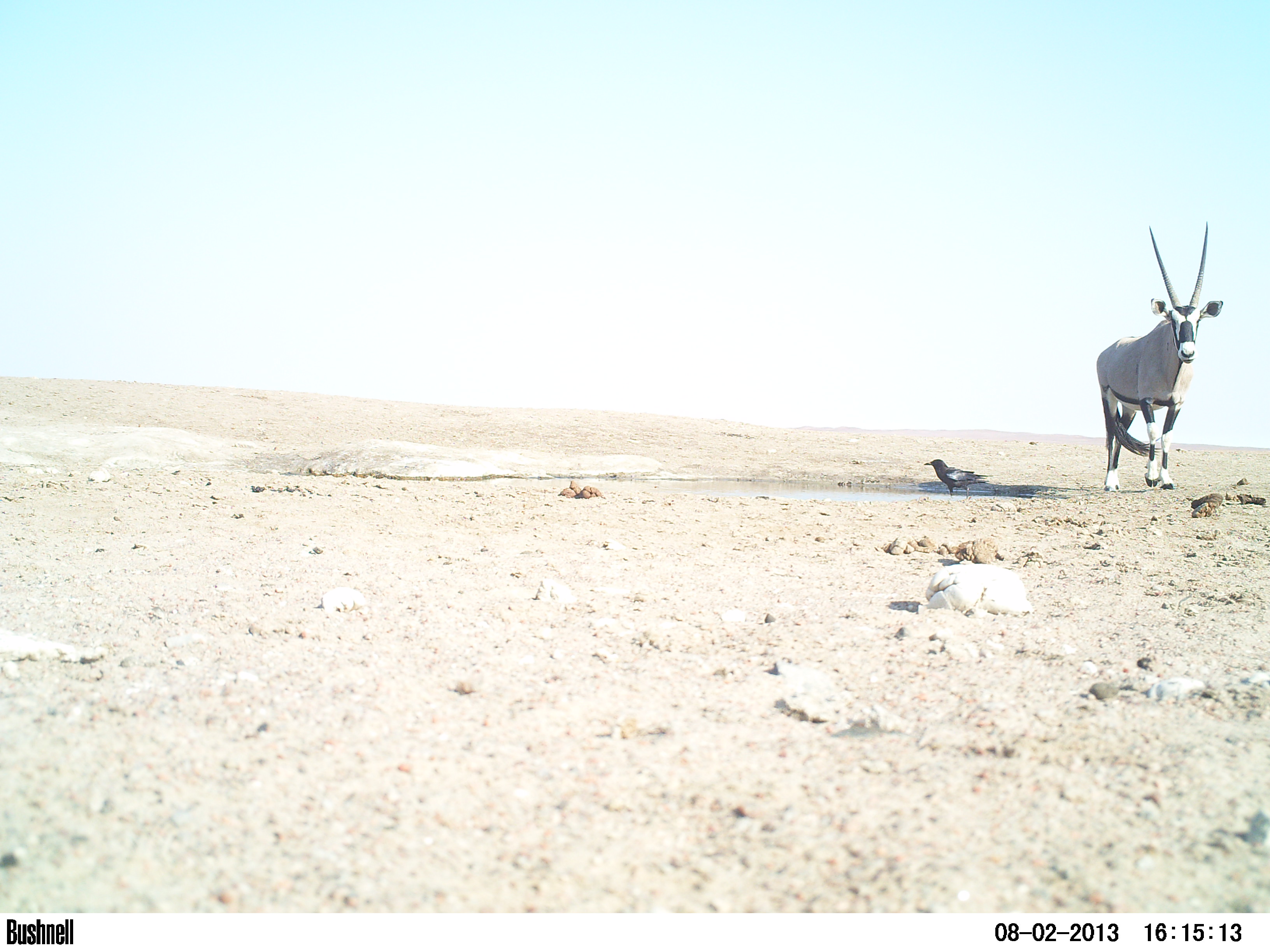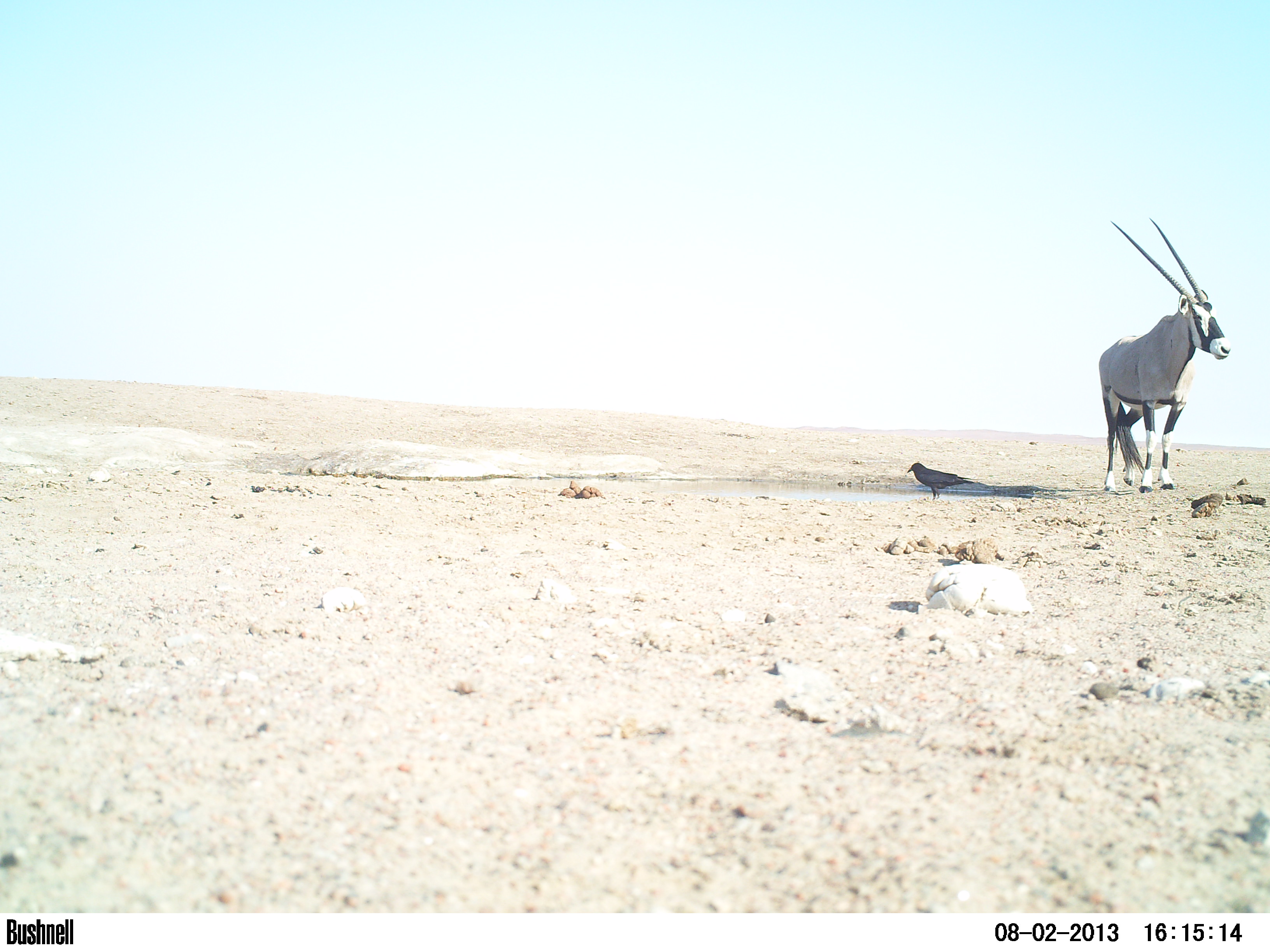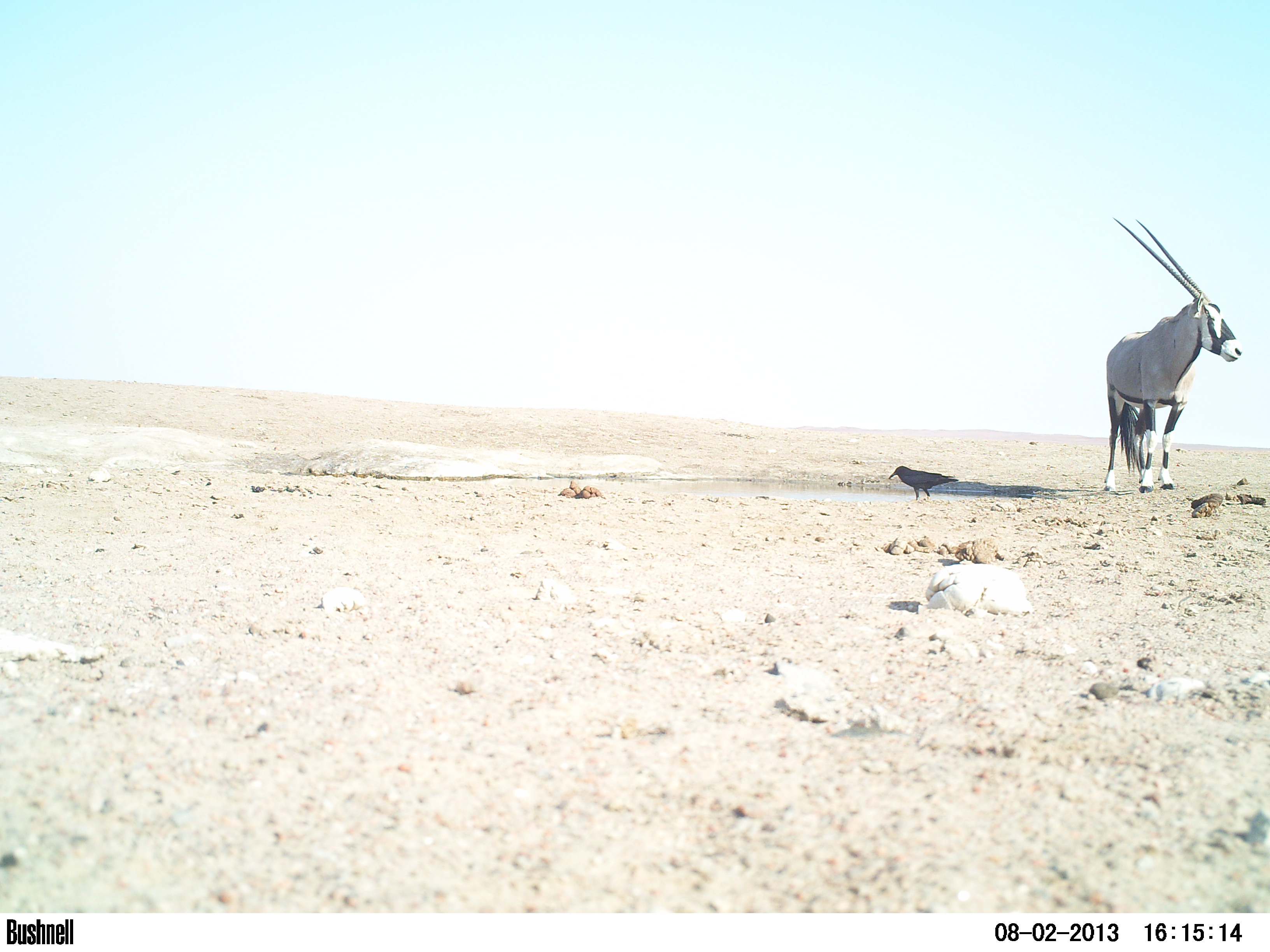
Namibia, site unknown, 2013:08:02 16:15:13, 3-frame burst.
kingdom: Animalia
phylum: Chordata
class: Mammalia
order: Artiodactyla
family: Bovidae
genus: Oryx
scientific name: Oryx gazella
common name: gemsbok